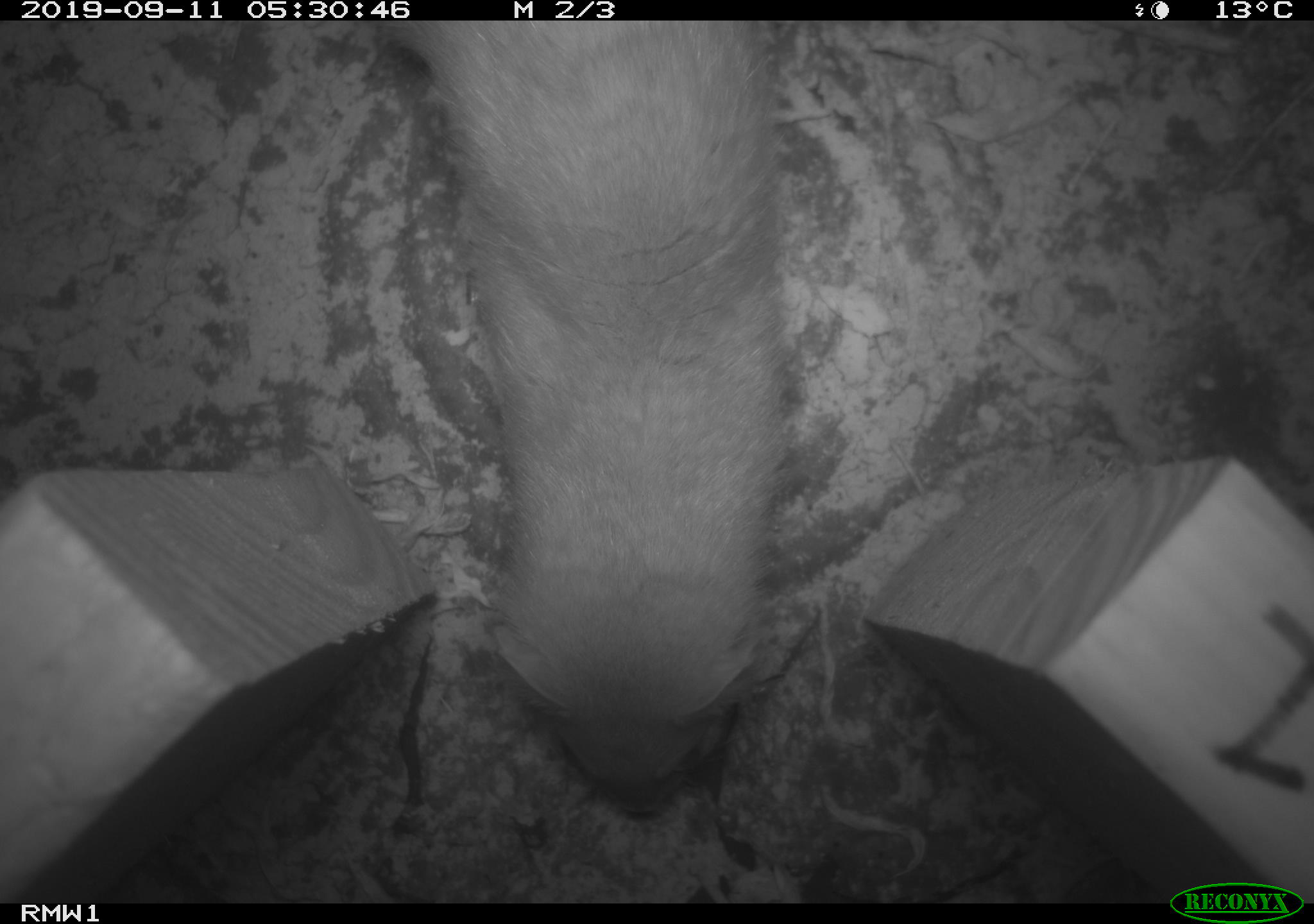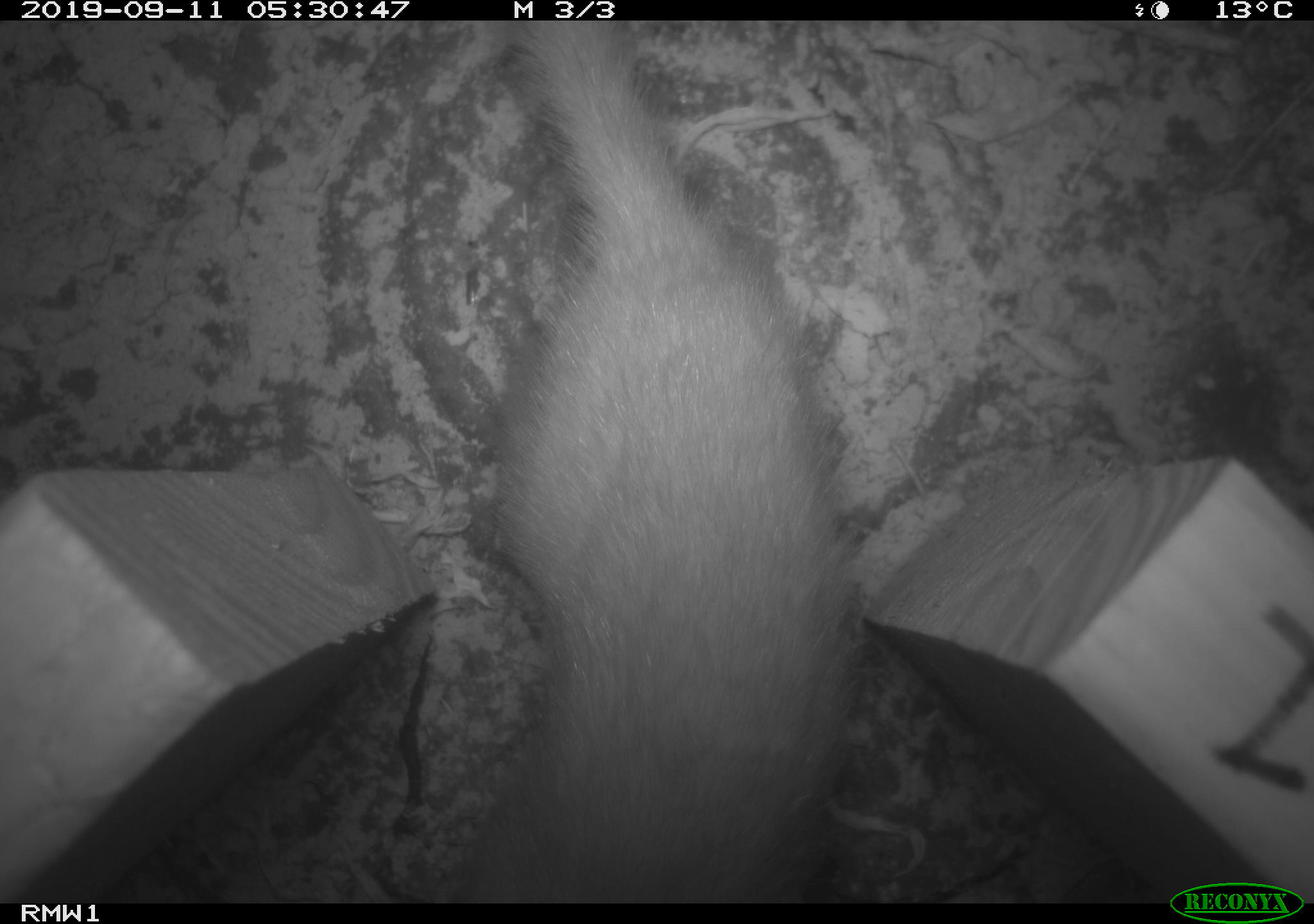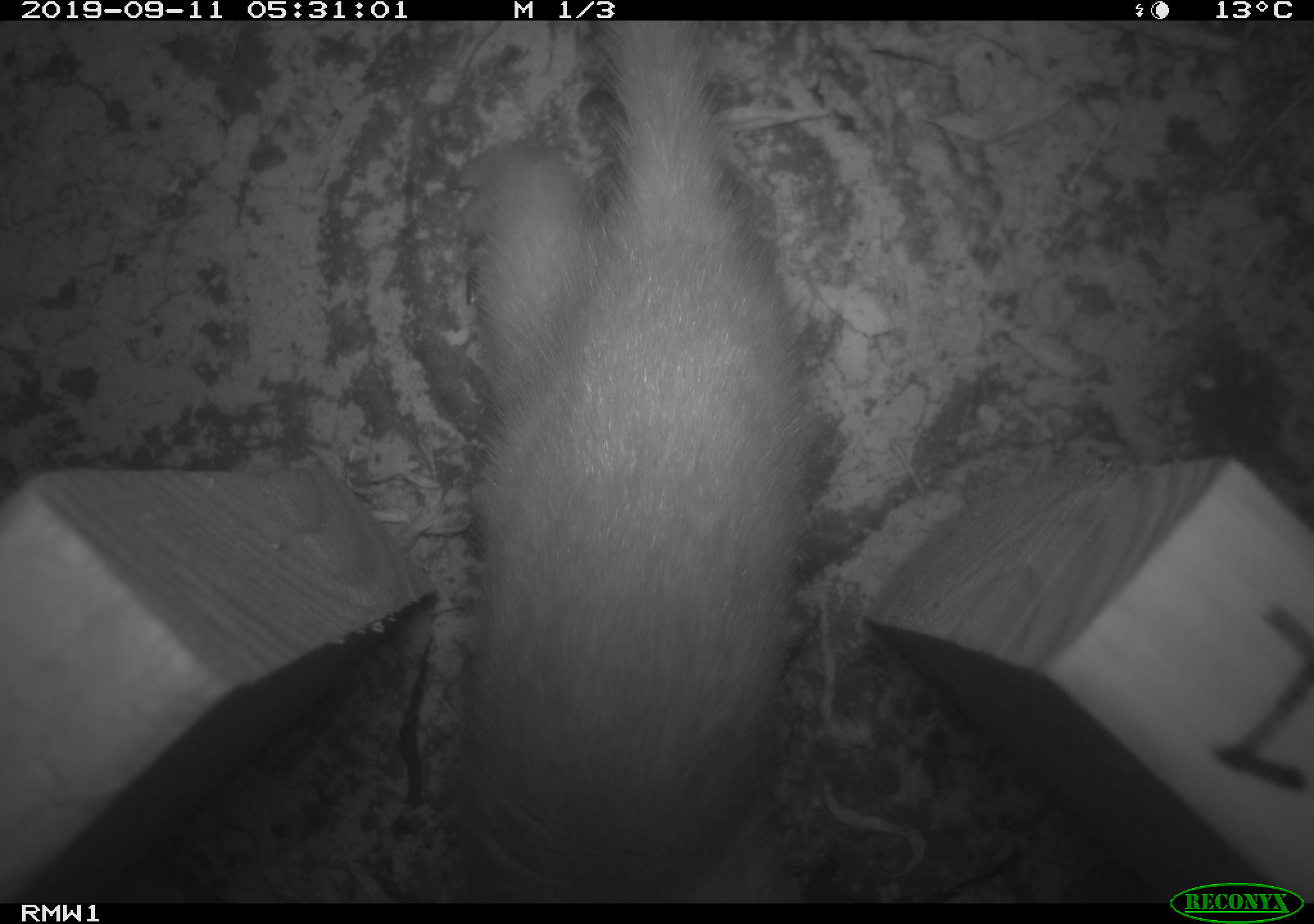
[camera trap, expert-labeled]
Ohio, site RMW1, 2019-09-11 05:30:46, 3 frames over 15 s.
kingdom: Animalia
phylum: Chordata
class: Mammalia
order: Carnivora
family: Mustelidae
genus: Neogale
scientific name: Neogale frenata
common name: long-tailed weasel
Long-tailed weasel (Neogale frenata).